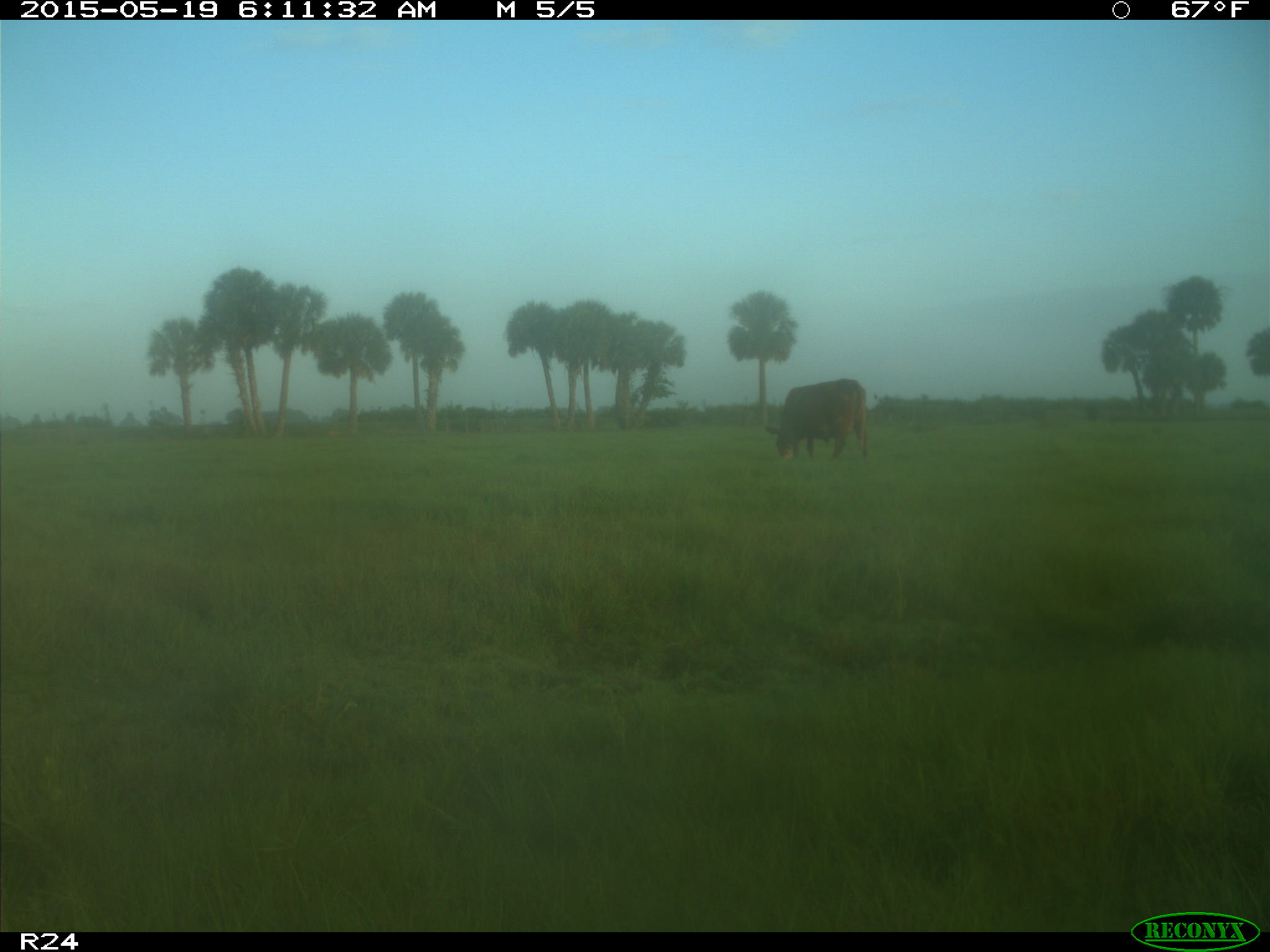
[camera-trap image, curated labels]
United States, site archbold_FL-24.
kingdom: Animalia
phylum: Chordata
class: Mammalia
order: Carnivora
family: Procyonidae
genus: Procyon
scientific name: Procyon lotor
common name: common raccoon